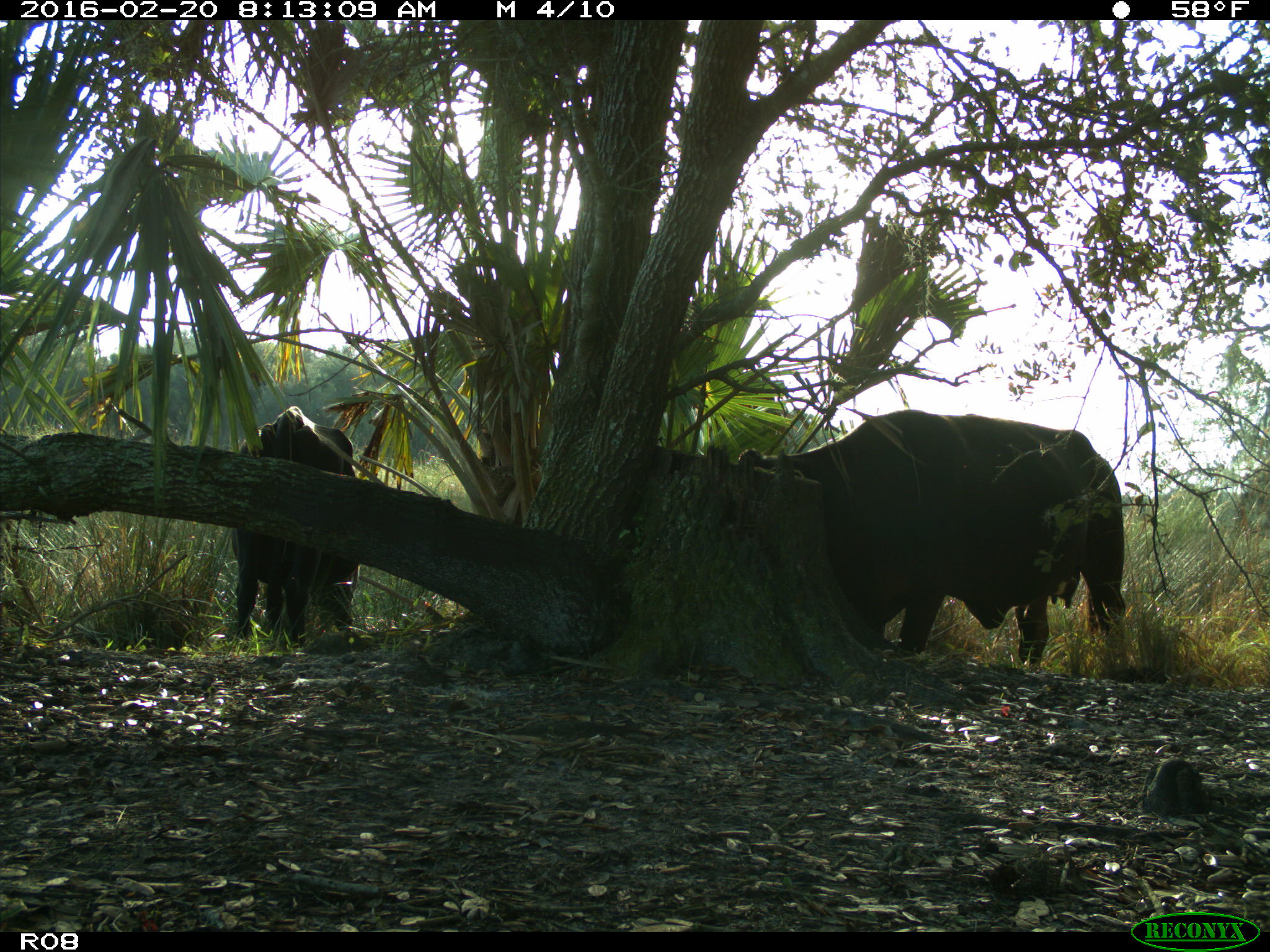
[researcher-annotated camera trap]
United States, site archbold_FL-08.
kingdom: Animalia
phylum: Chordata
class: Mammalia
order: Artiodactyla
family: Bovidae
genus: Bos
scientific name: Bos taurus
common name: domestic cow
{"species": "Bos taurus (domestic cow)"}